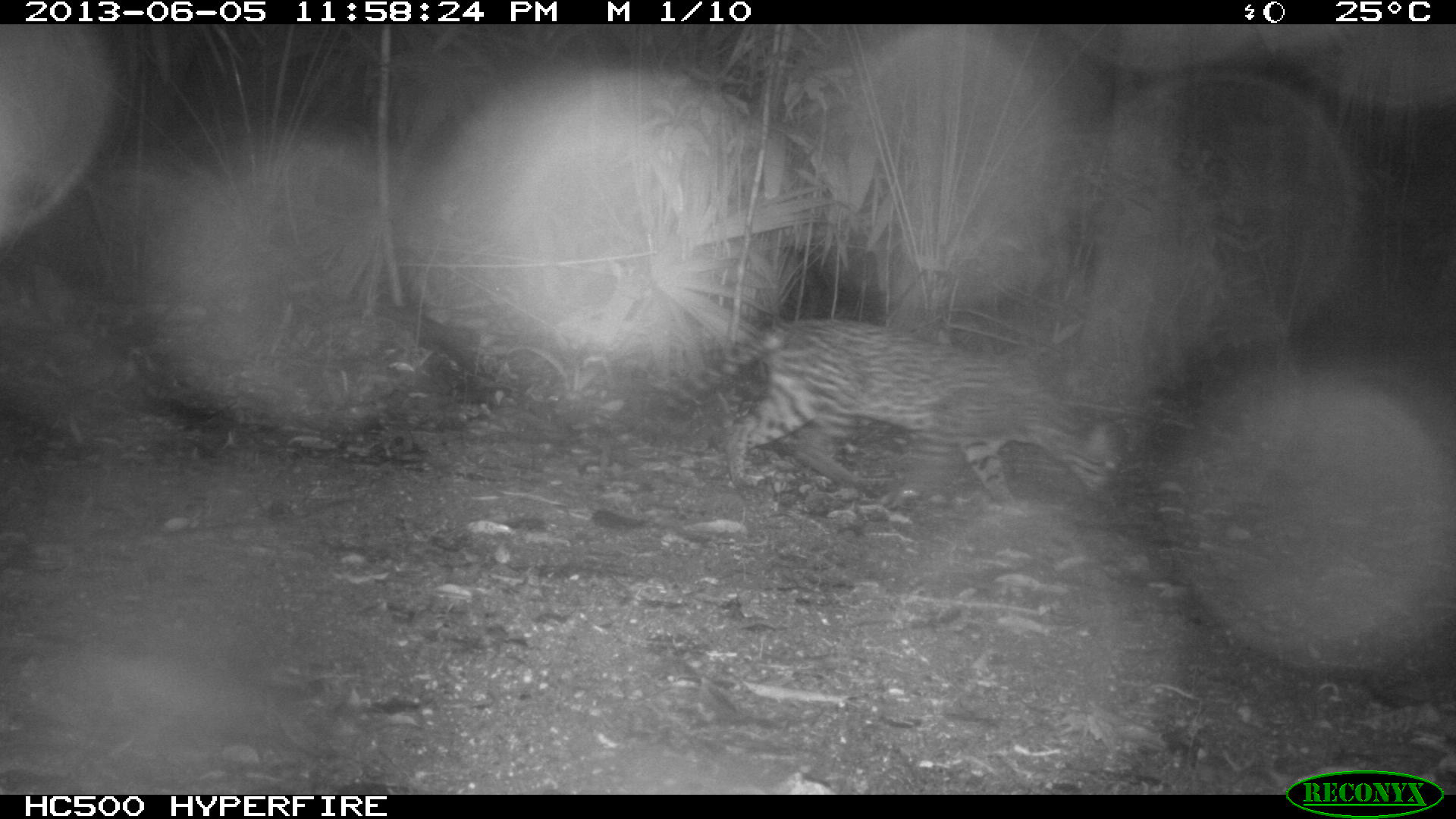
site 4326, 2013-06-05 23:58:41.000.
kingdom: Animalia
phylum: Chordata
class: Mammalia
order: Carnivora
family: Felidae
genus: Leopardus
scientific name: Leopardus pardalis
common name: ocelot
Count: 1.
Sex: female.